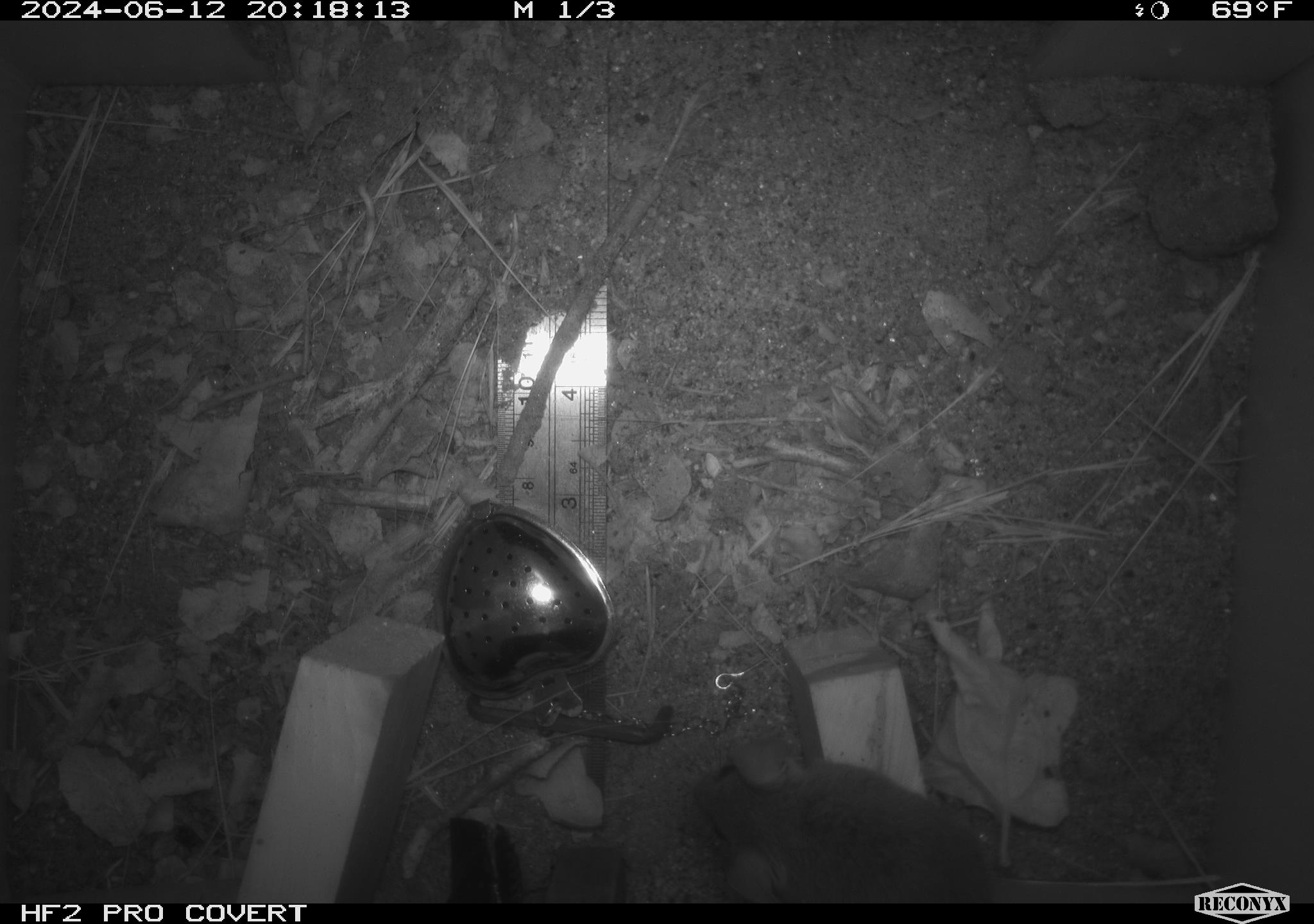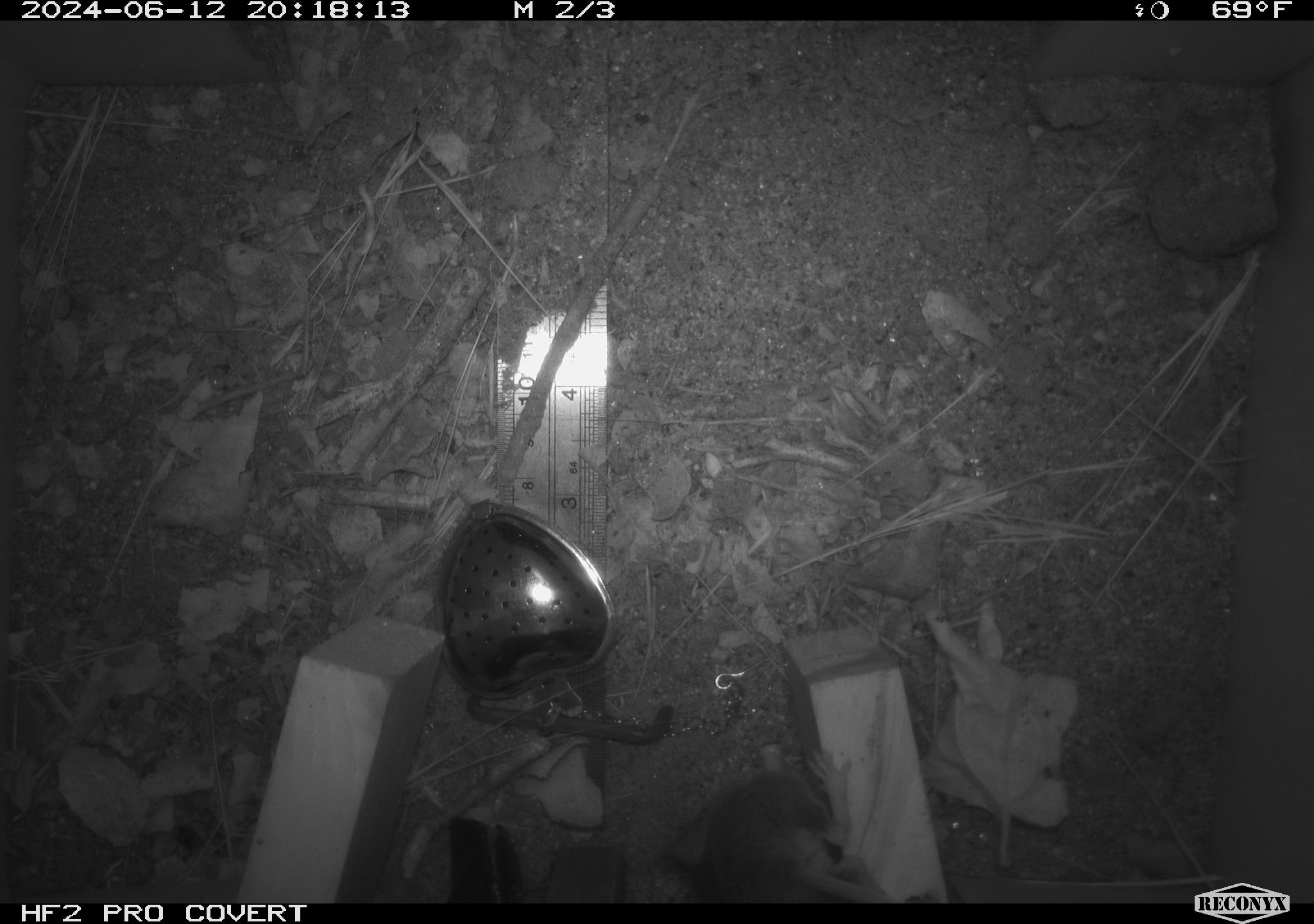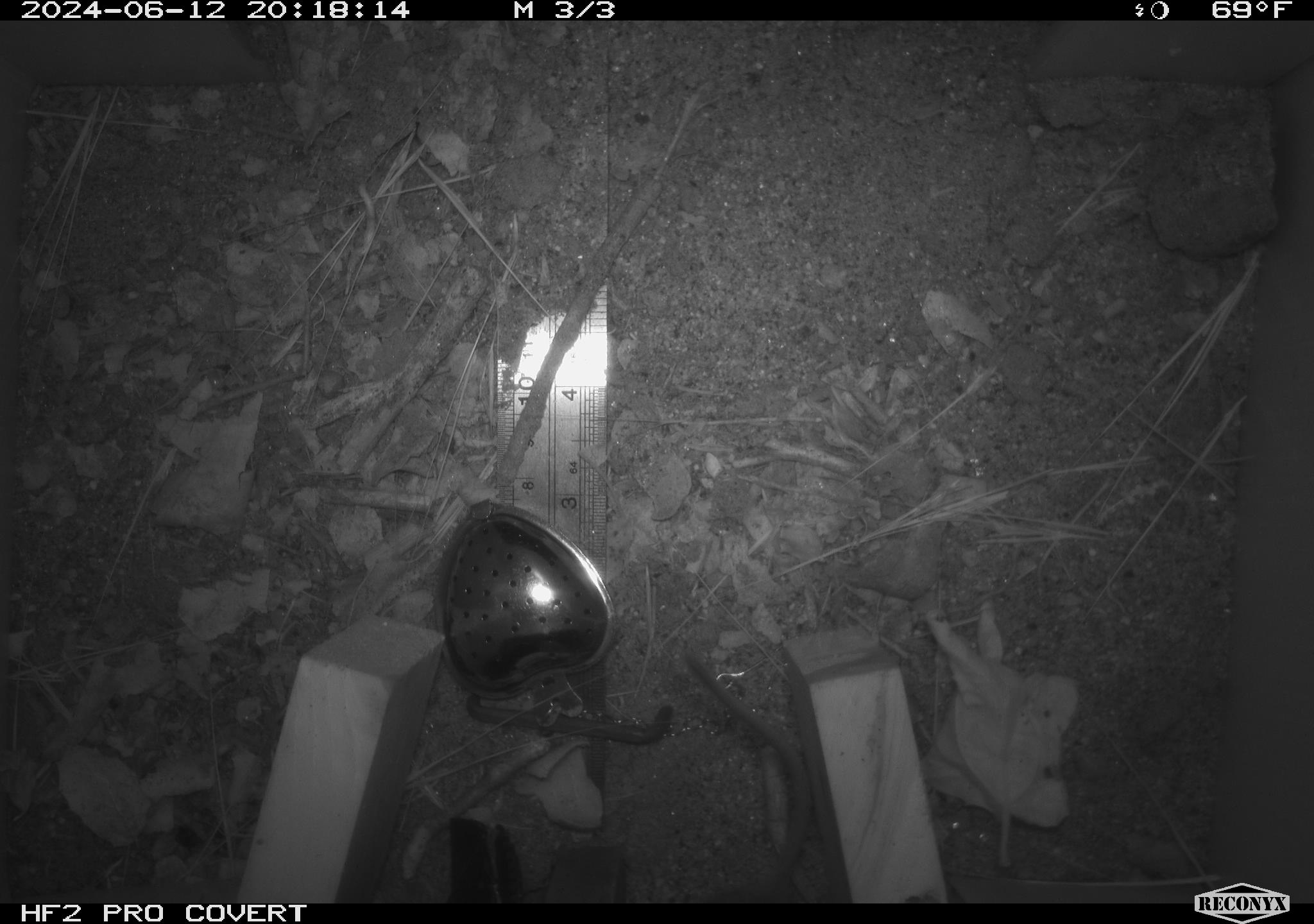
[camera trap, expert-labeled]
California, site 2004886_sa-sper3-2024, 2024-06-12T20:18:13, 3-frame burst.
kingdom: Animalia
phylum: Chordata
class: Mammalia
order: Rodentia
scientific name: Rodentia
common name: mouse species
Mouse species (Rodentia).